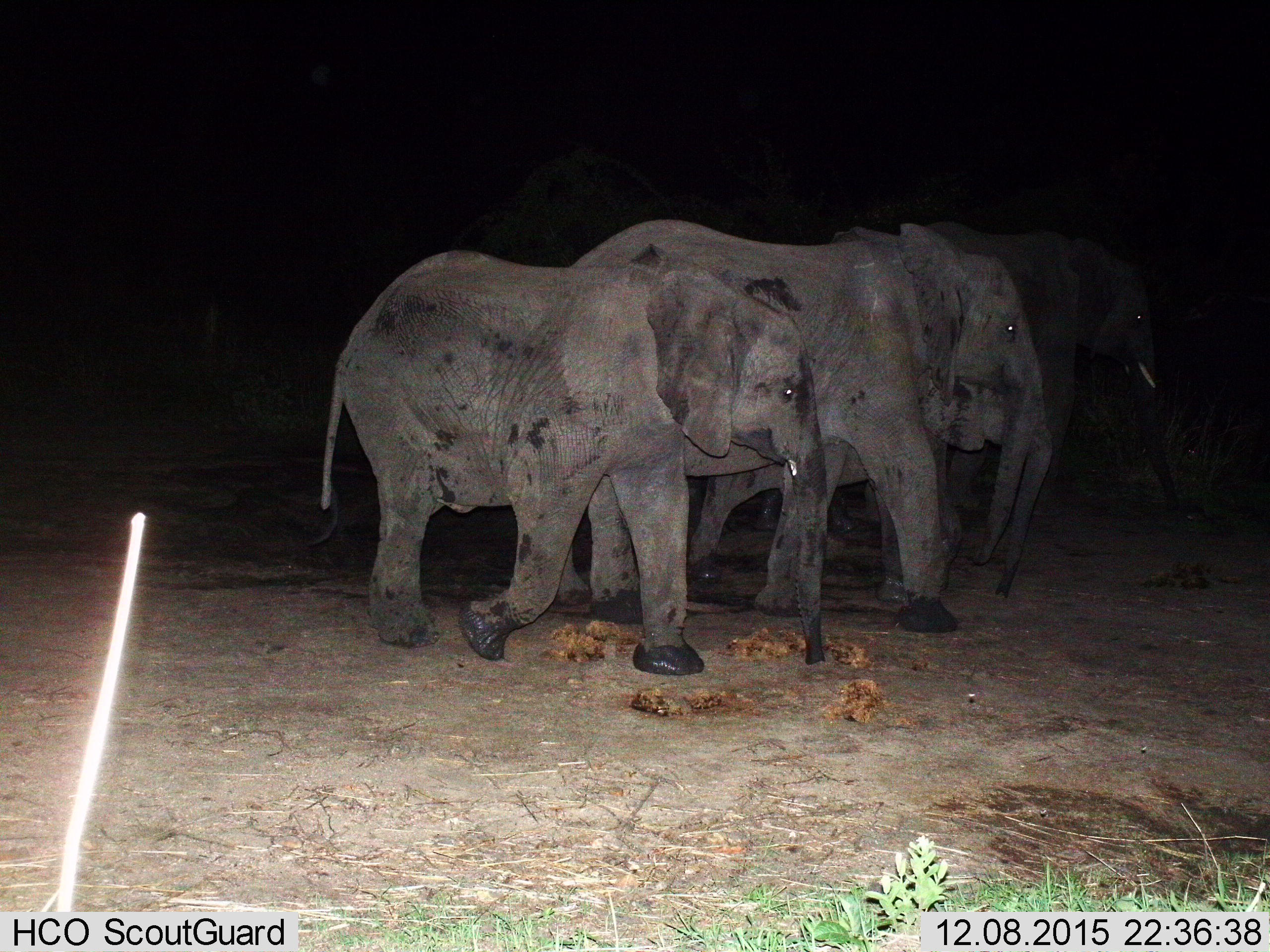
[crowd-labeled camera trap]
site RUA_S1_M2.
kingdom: Animalia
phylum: Chordata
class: Mammalia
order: Proboscidea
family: Elephantidae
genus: Loxodonta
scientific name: Loxodonta africana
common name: african bush elephant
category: elephant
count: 3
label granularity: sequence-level